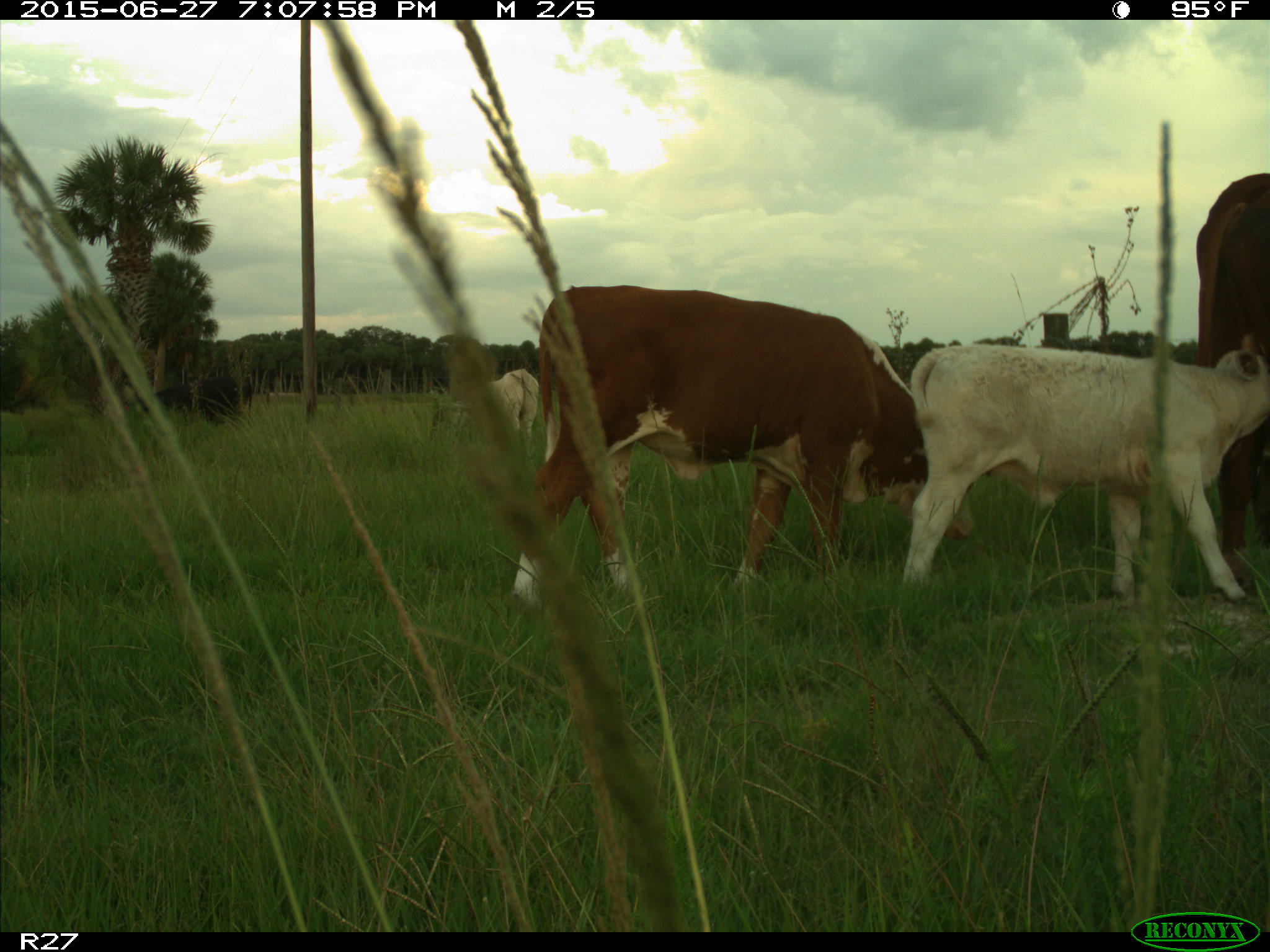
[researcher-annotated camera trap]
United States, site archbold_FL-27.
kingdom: Animalia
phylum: Chordata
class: Mammalia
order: Artiodactyla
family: Bovidae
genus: Bos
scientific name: Bos taurus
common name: domestic cow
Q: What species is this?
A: Bos taurus (domestic cow).